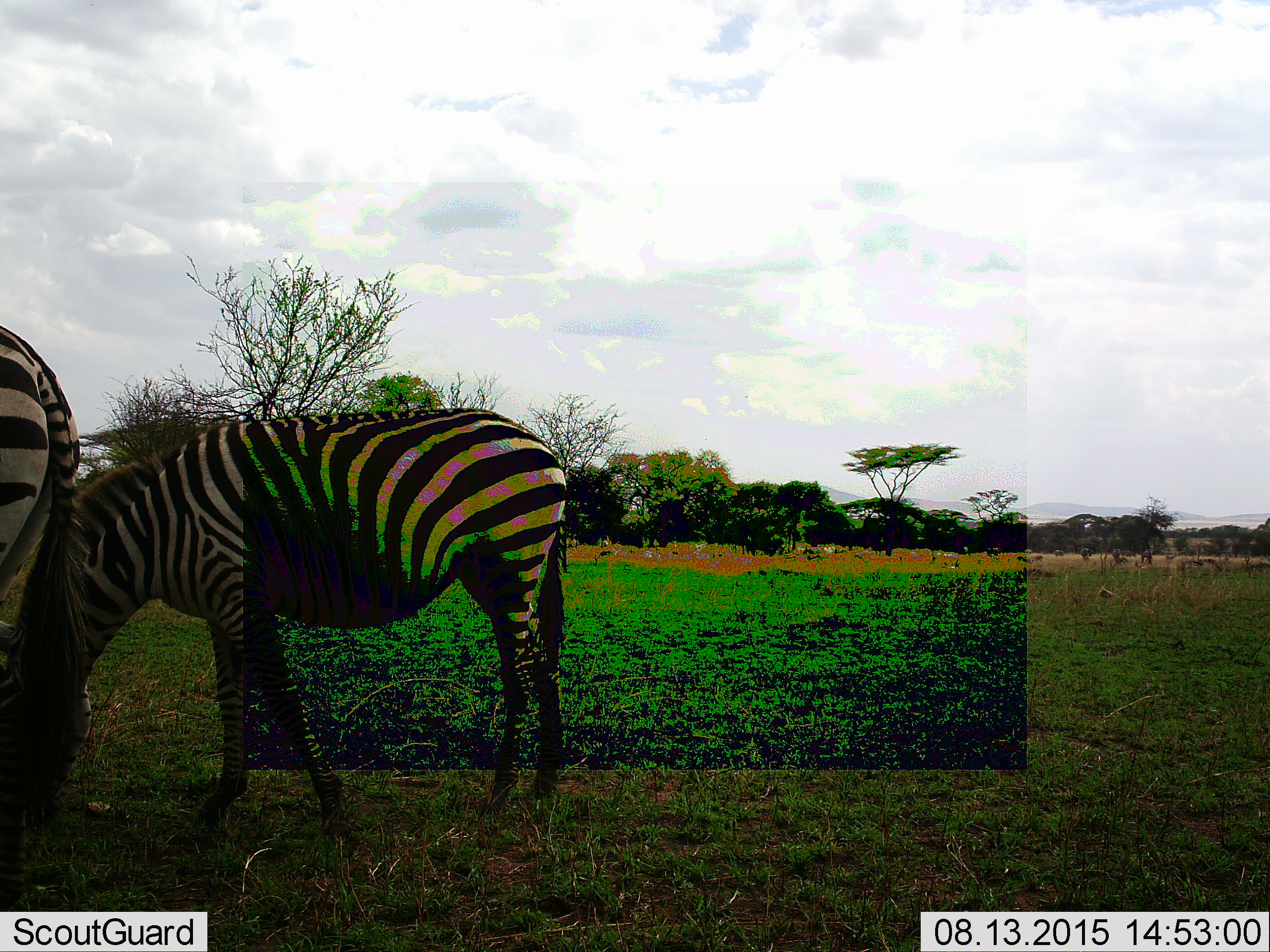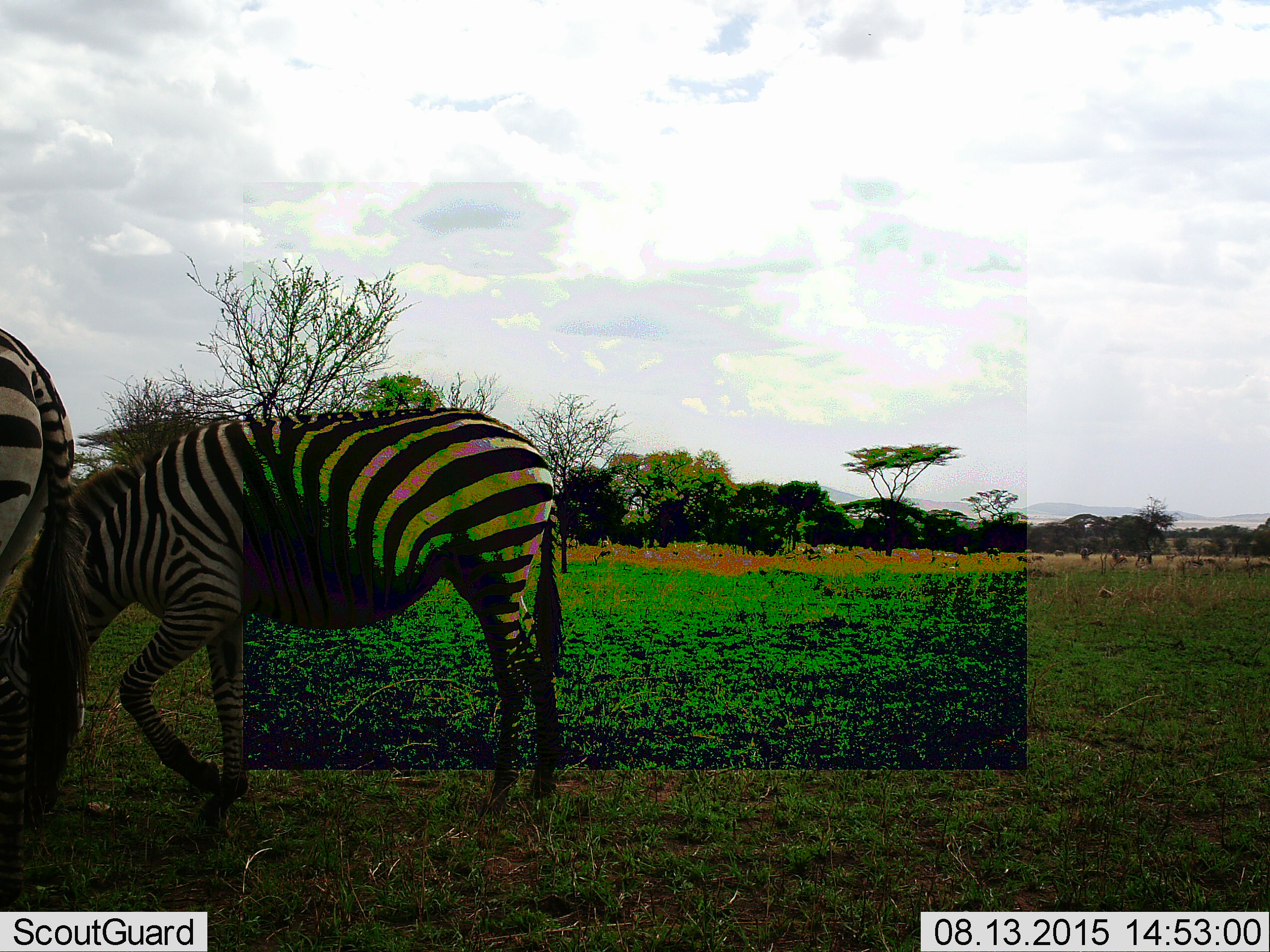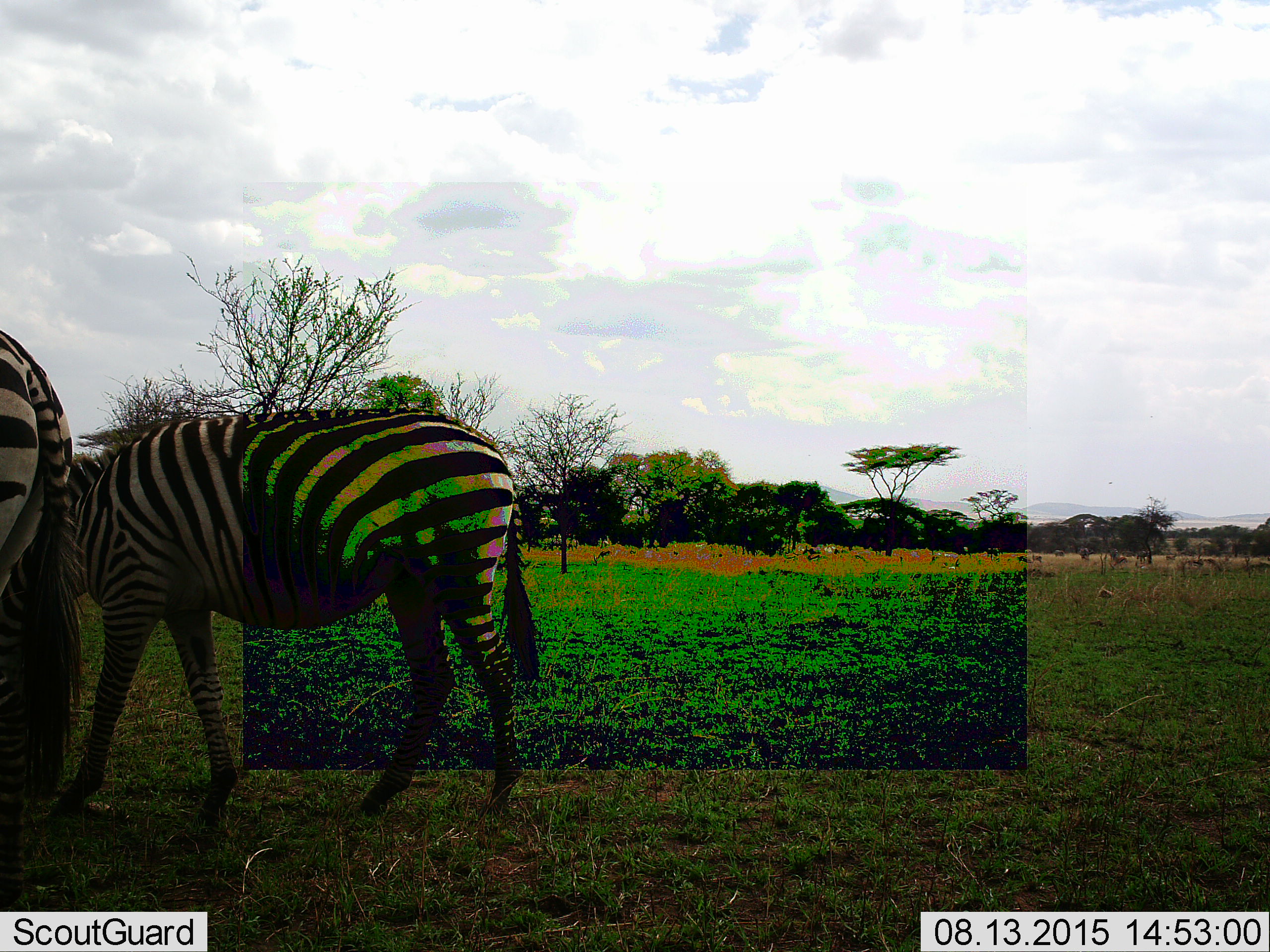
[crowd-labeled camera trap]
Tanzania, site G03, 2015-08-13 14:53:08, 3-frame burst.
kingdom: Animalia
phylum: Chordata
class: Mammalia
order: Perissodactyla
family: Equidae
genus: Equus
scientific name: Equus quagga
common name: plains zebra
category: zebra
Zebra (plains zebra) (Equus quagga), count 2. Behavior (volunteer vote fractions): standing 42%, resting 0%, moving 26%, interacting 0%. Young present (vote fraction): 5%. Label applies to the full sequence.